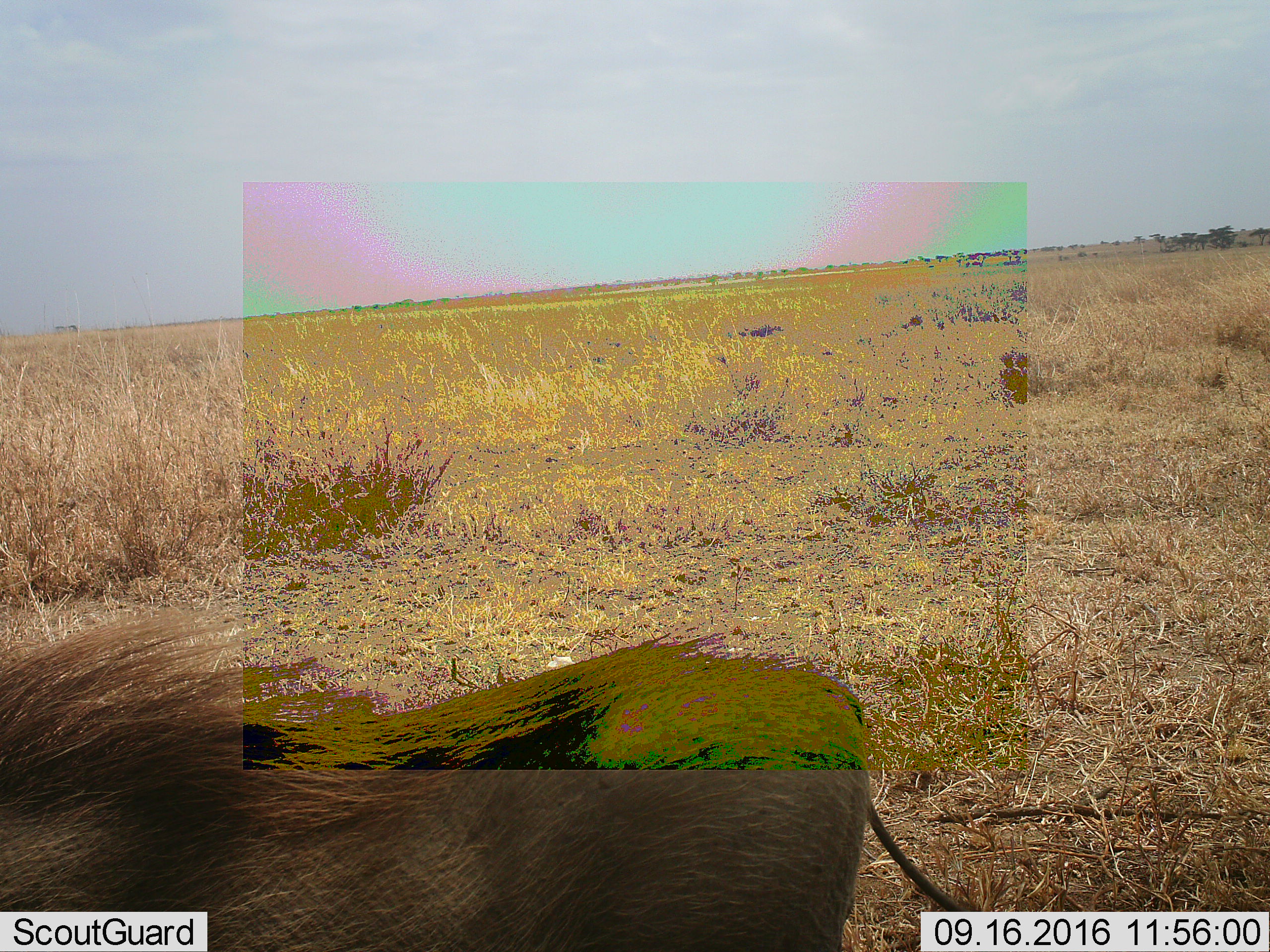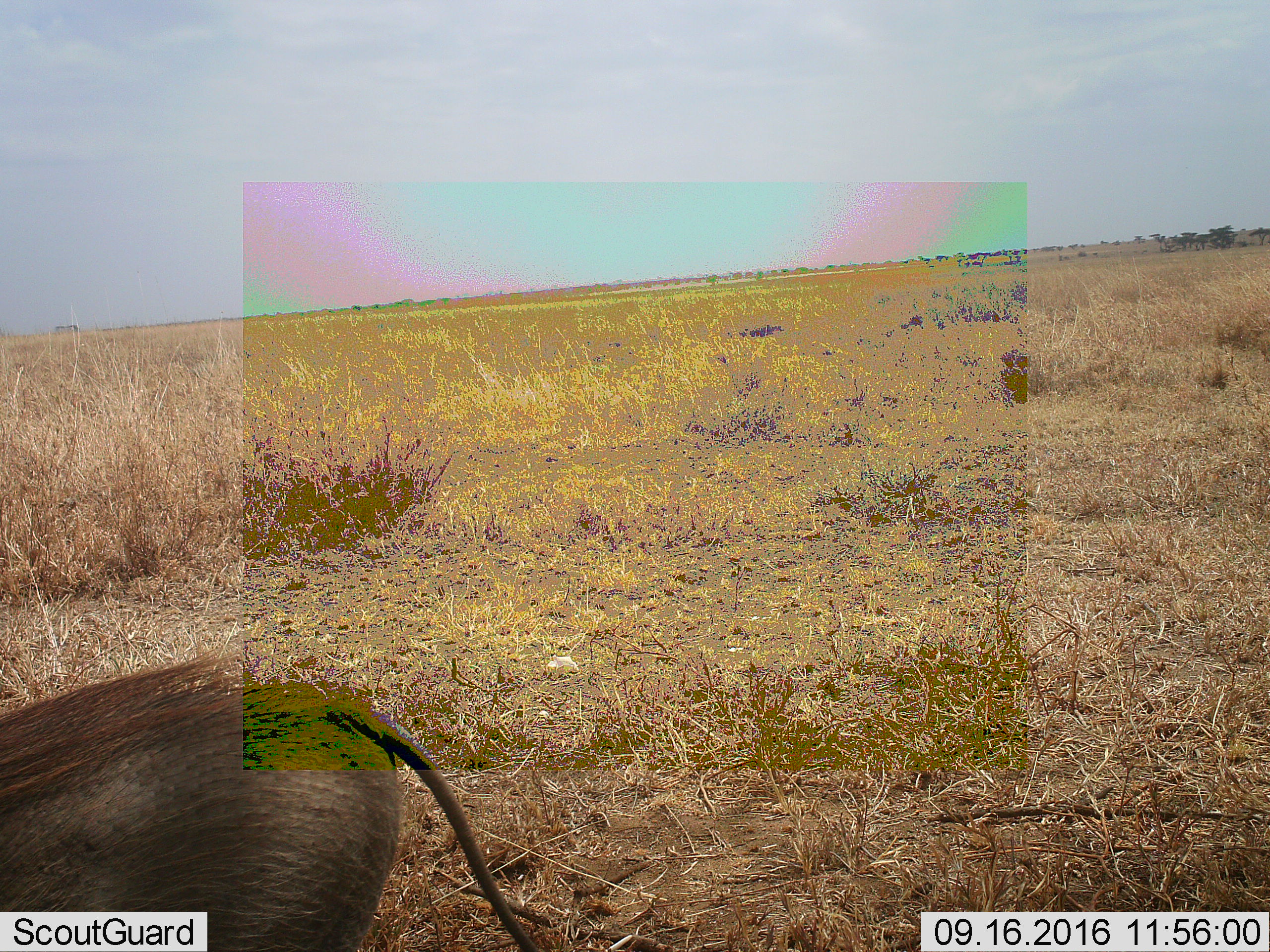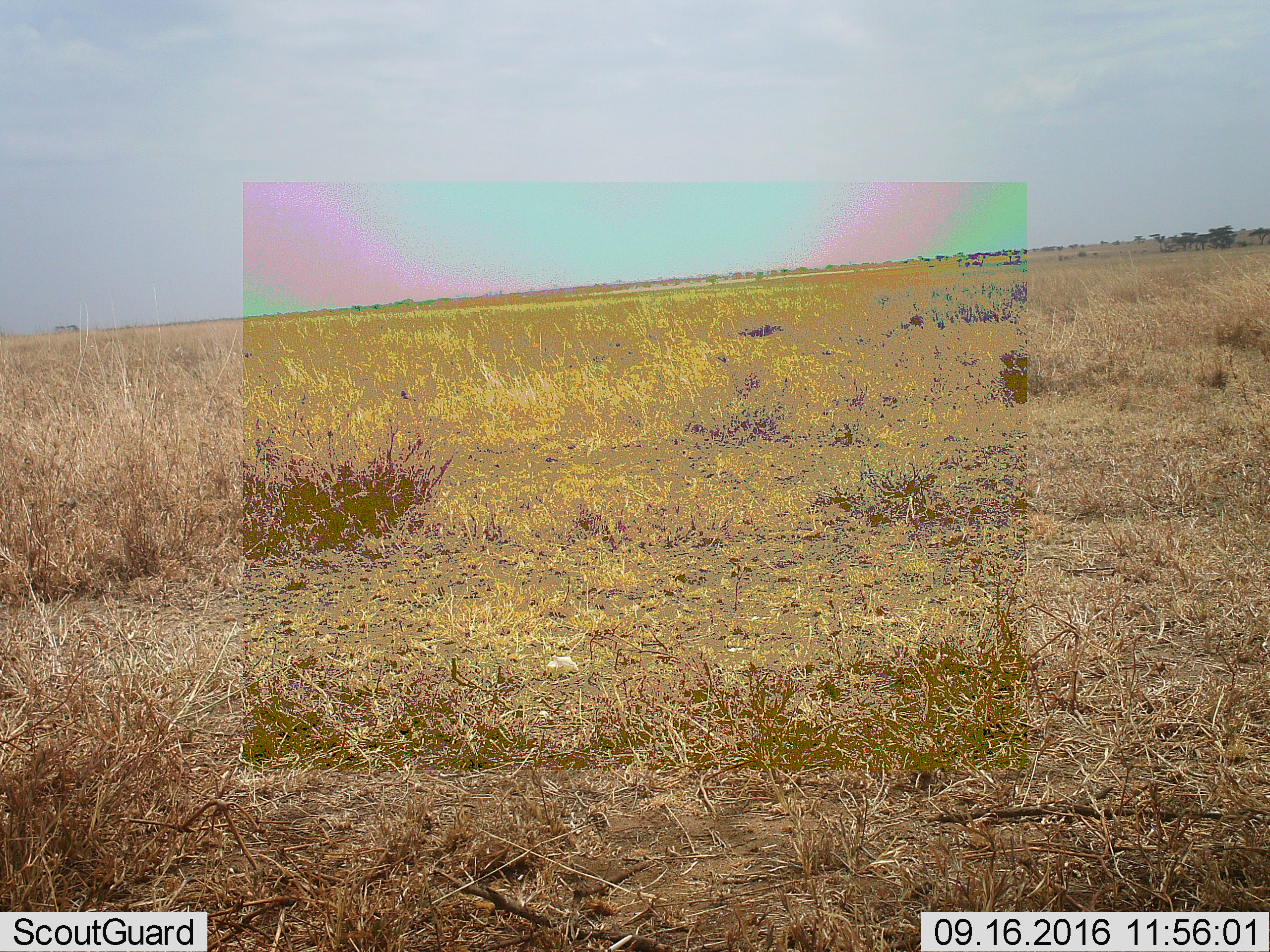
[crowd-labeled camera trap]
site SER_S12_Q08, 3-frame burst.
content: unidentified animal